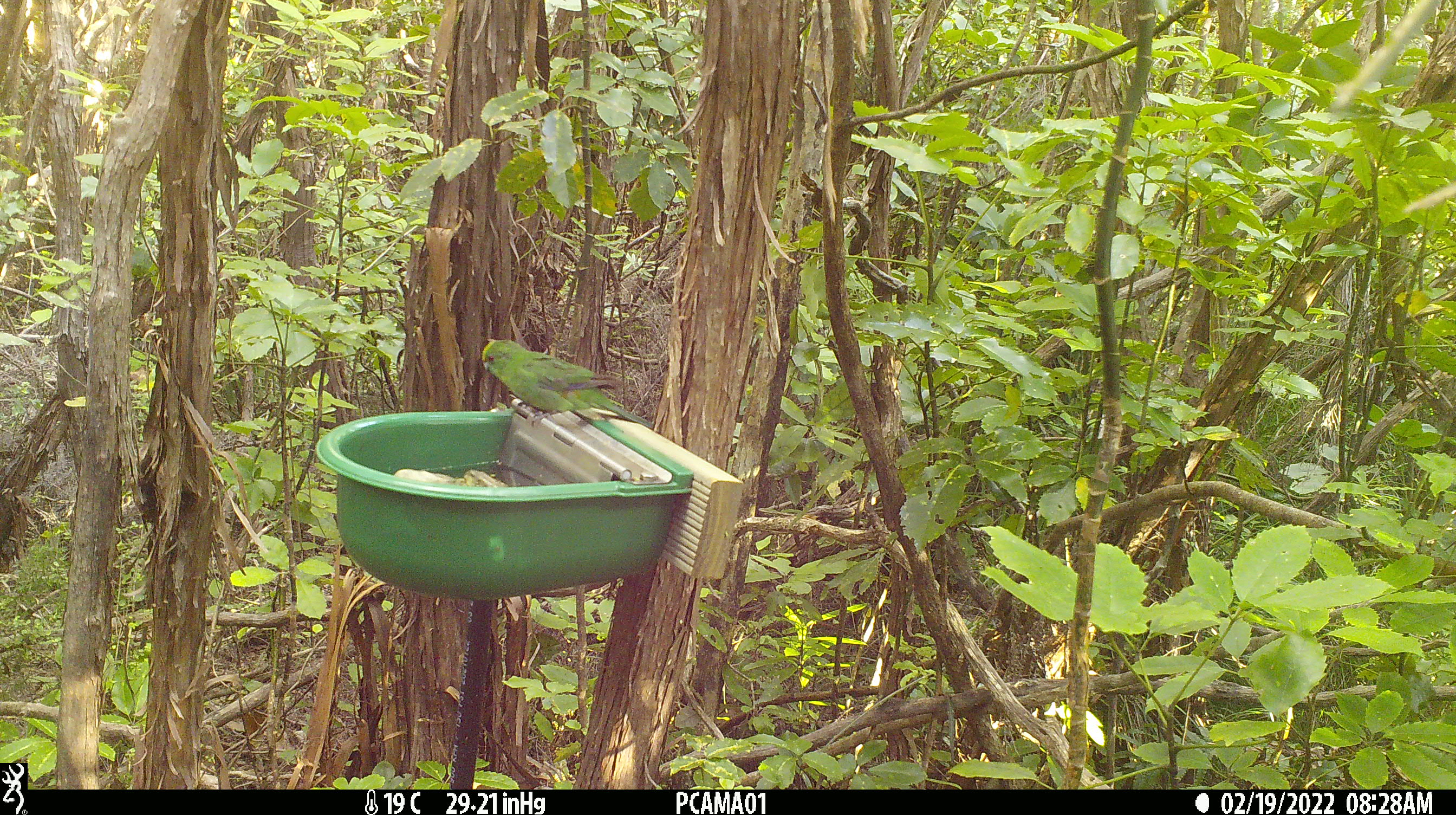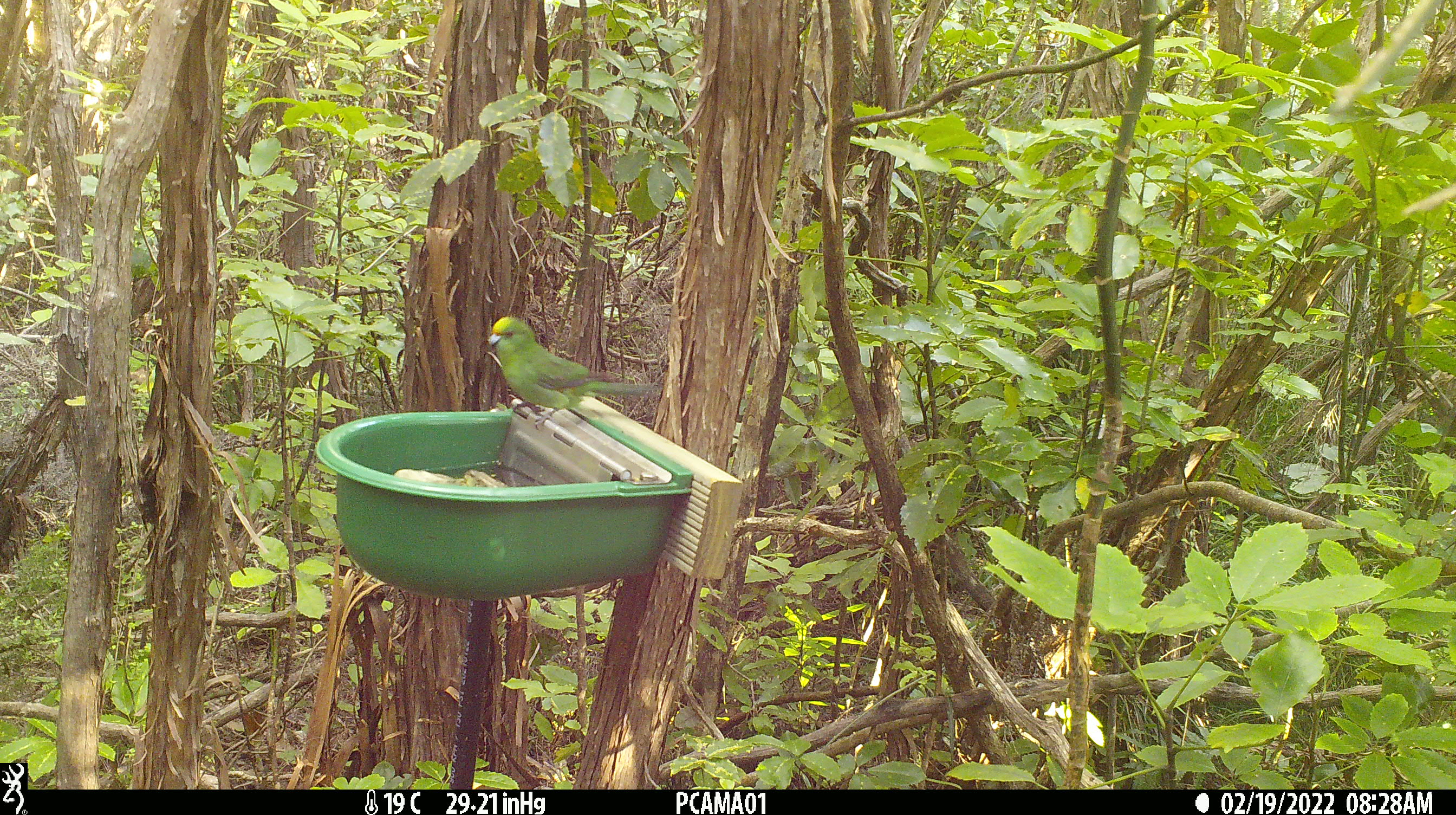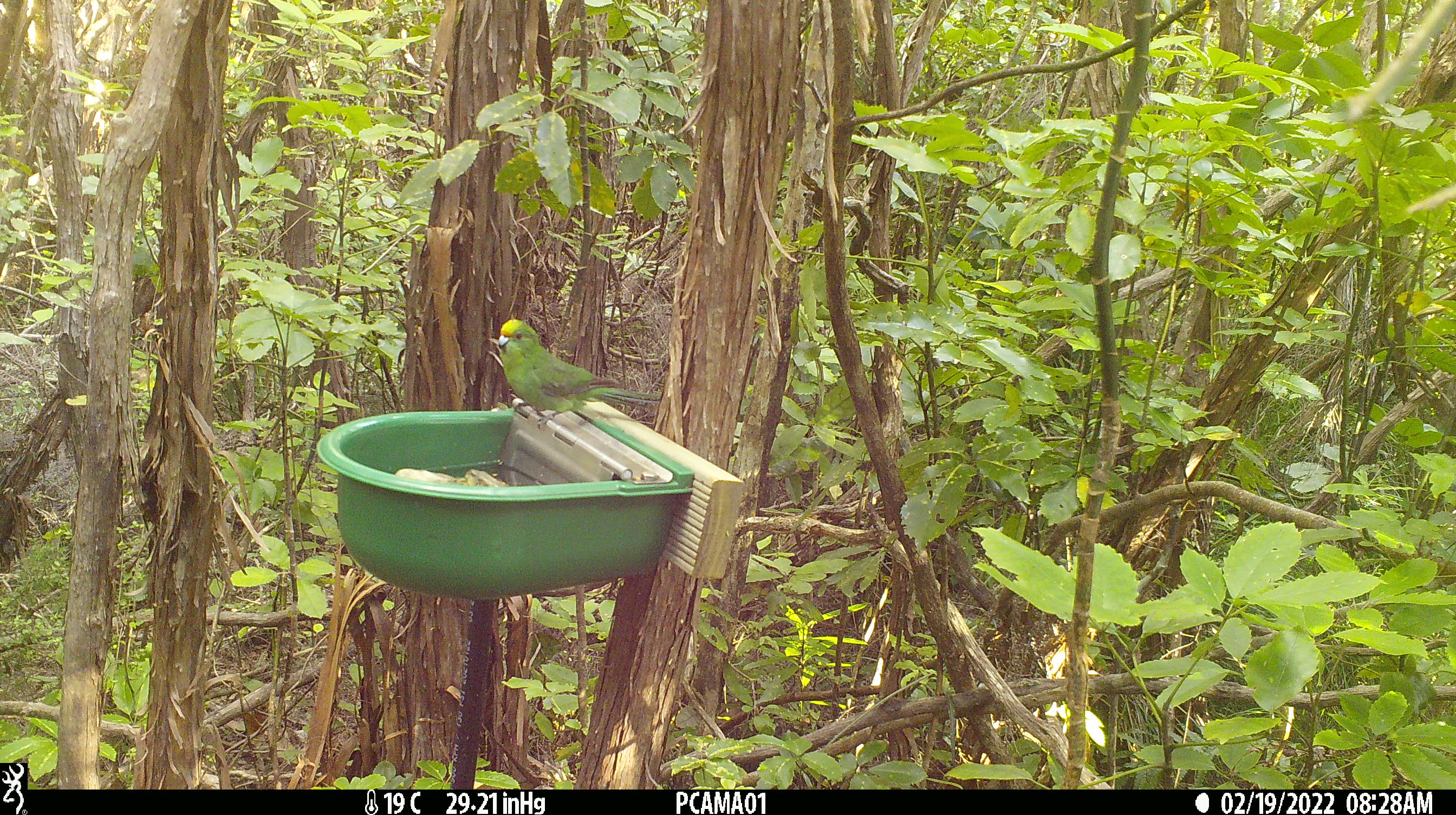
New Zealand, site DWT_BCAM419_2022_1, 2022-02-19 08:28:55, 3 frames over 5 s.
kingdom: Animalia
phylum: Chordata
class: Aves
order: Psittaciformes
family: Psittaculidae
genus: Cyanoramphus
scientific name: Cyanoramphus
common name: parakeet